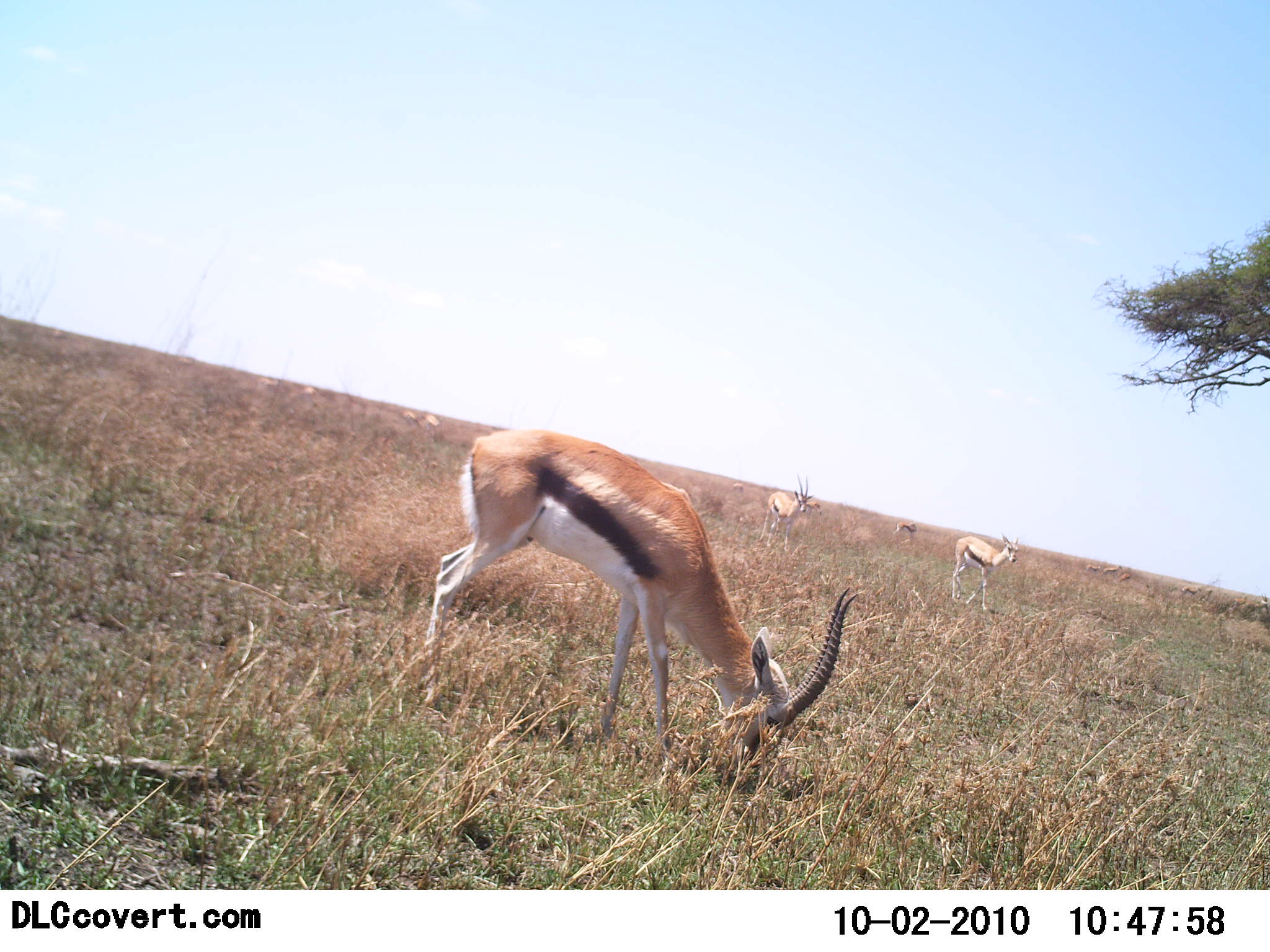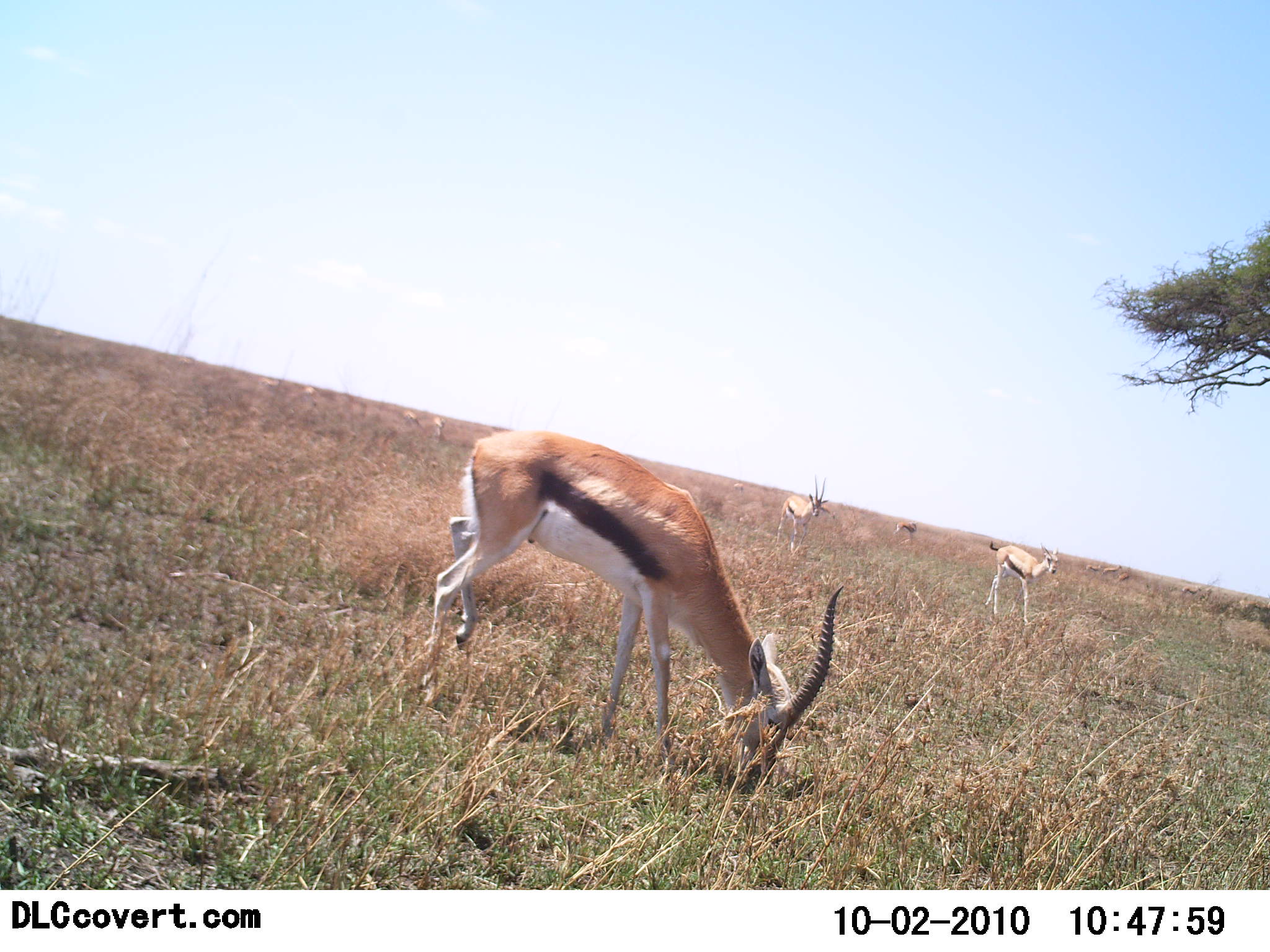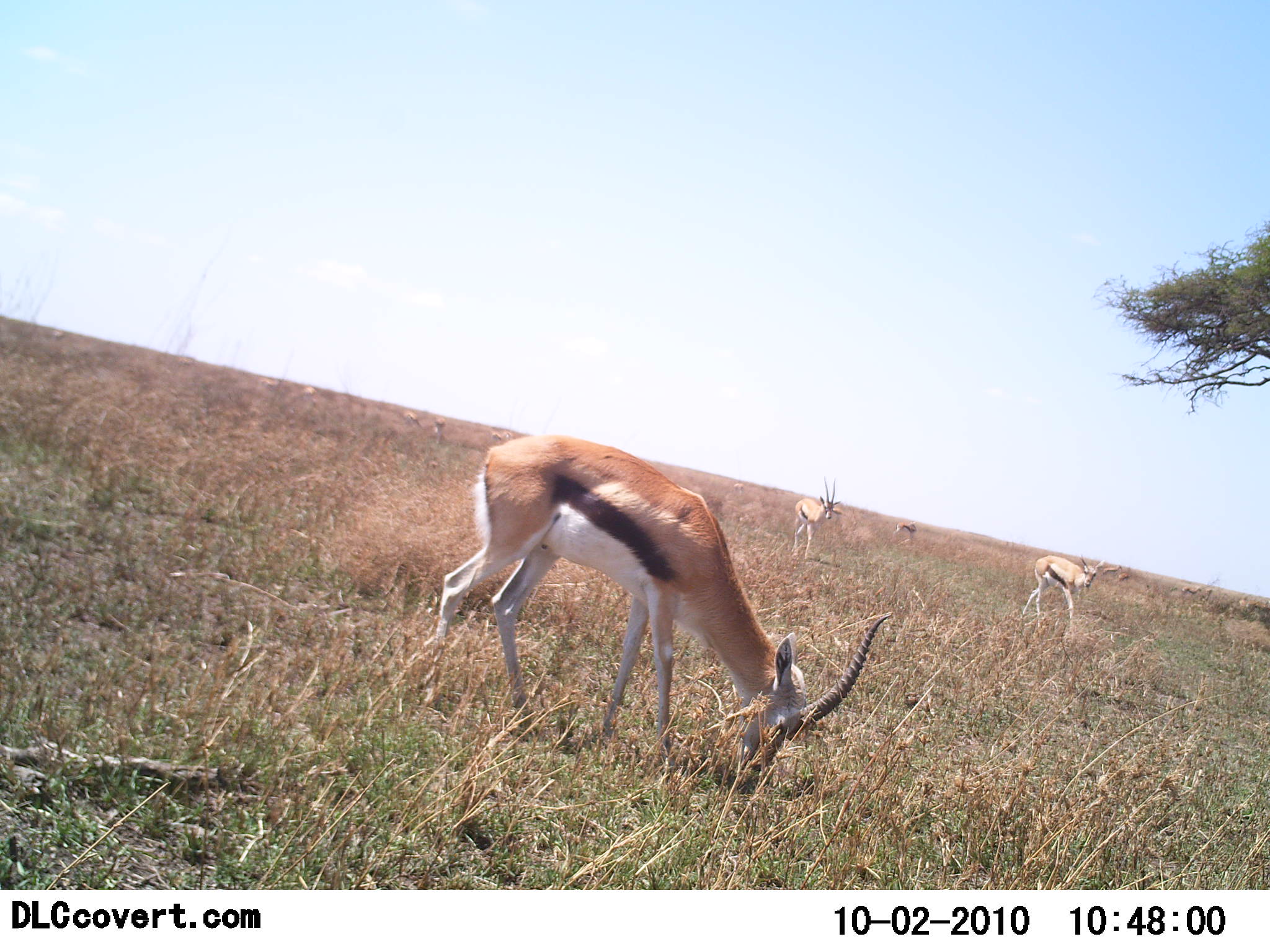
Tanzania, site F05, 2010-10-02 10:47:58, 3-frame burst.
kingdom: Animalia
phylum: Chordata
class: Mammalia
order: Artiodactyla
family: Bovidae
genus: Eudorcas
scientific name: Eudorcas thomsonii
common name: thomson's gazelle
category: gazellethomsons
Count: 5.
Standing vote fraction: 41%.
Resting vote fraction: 0%.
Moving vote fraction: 65%.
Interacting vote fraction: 0%.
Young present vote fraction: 6%.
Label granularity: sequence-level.